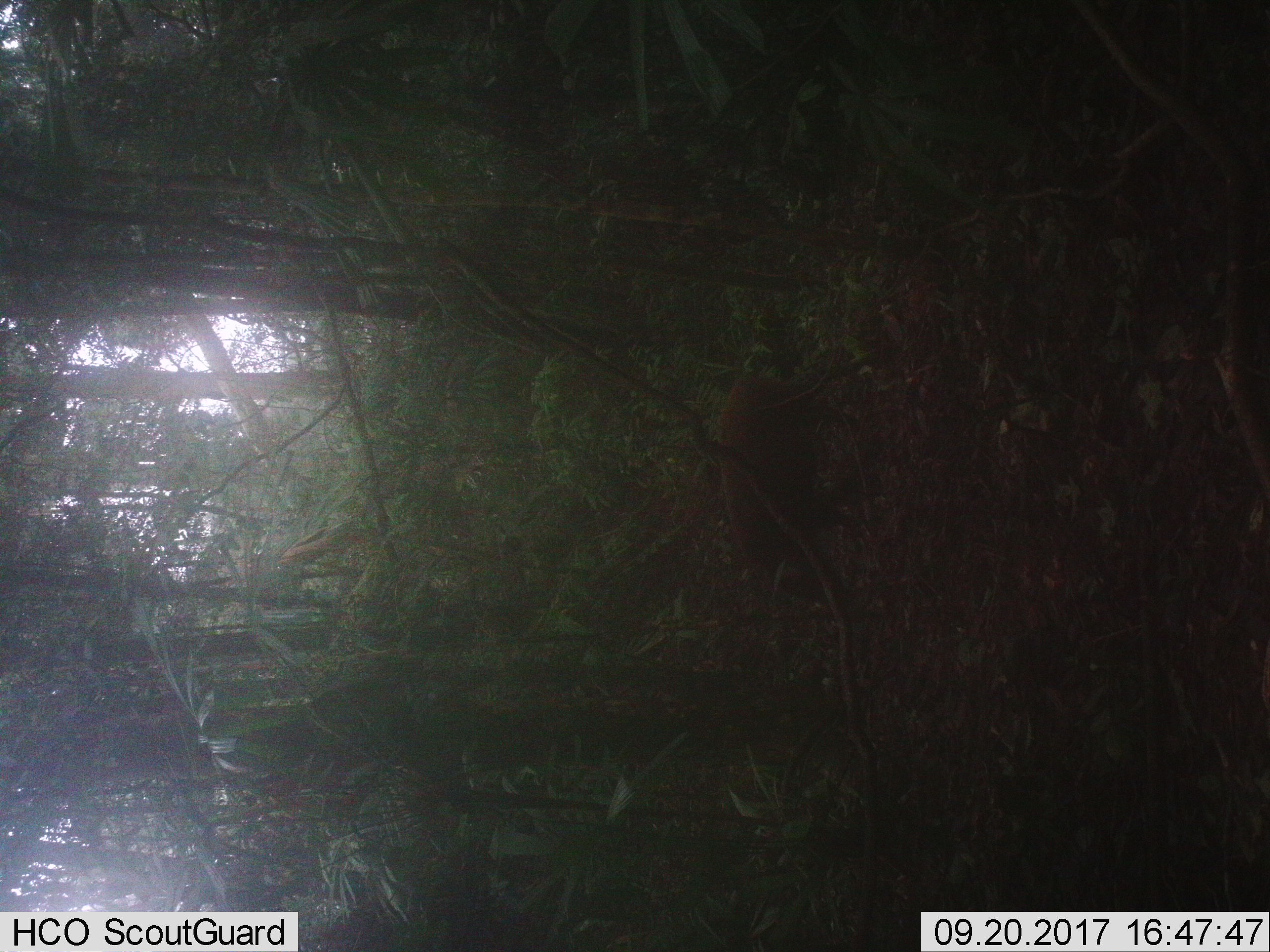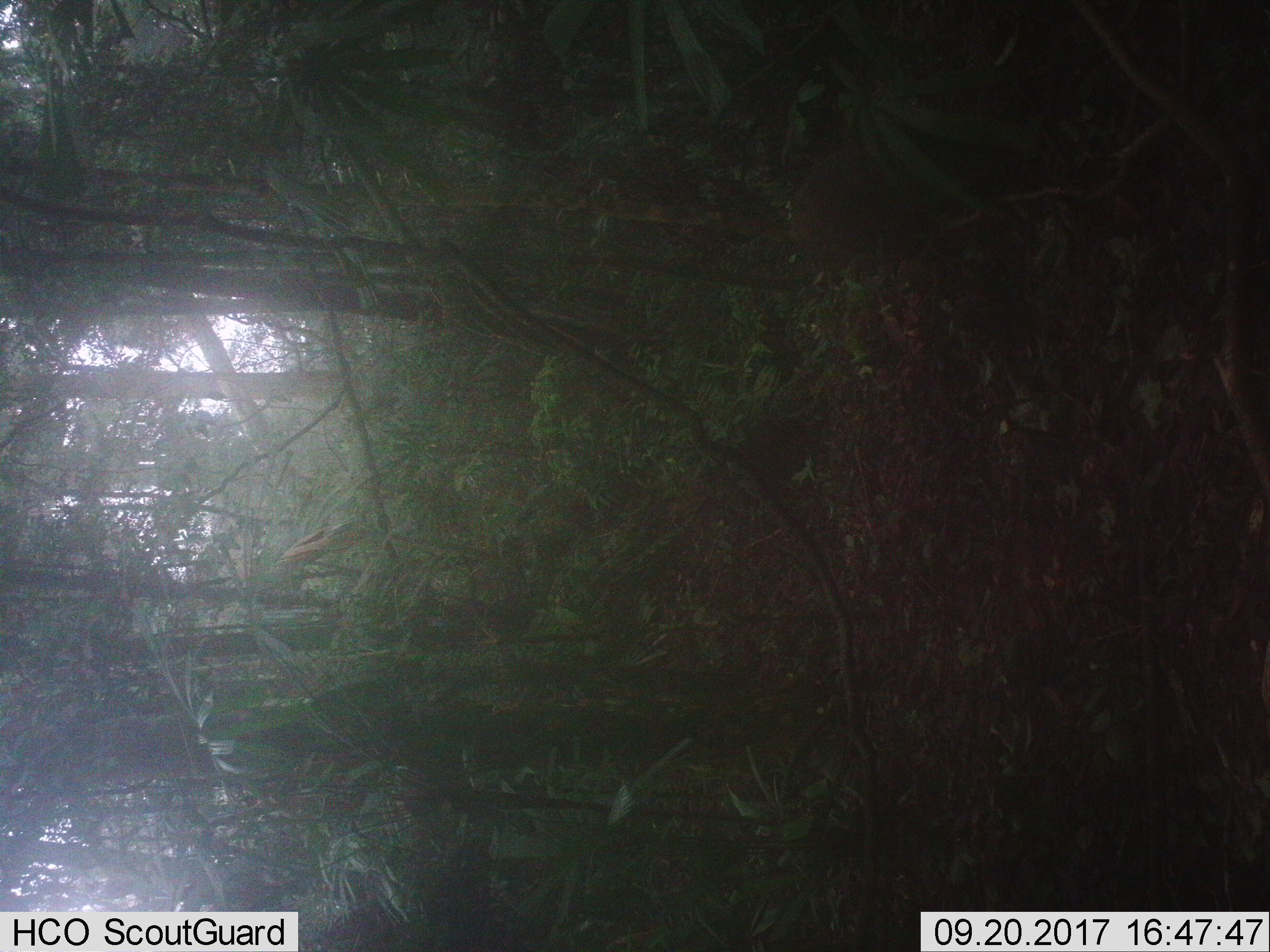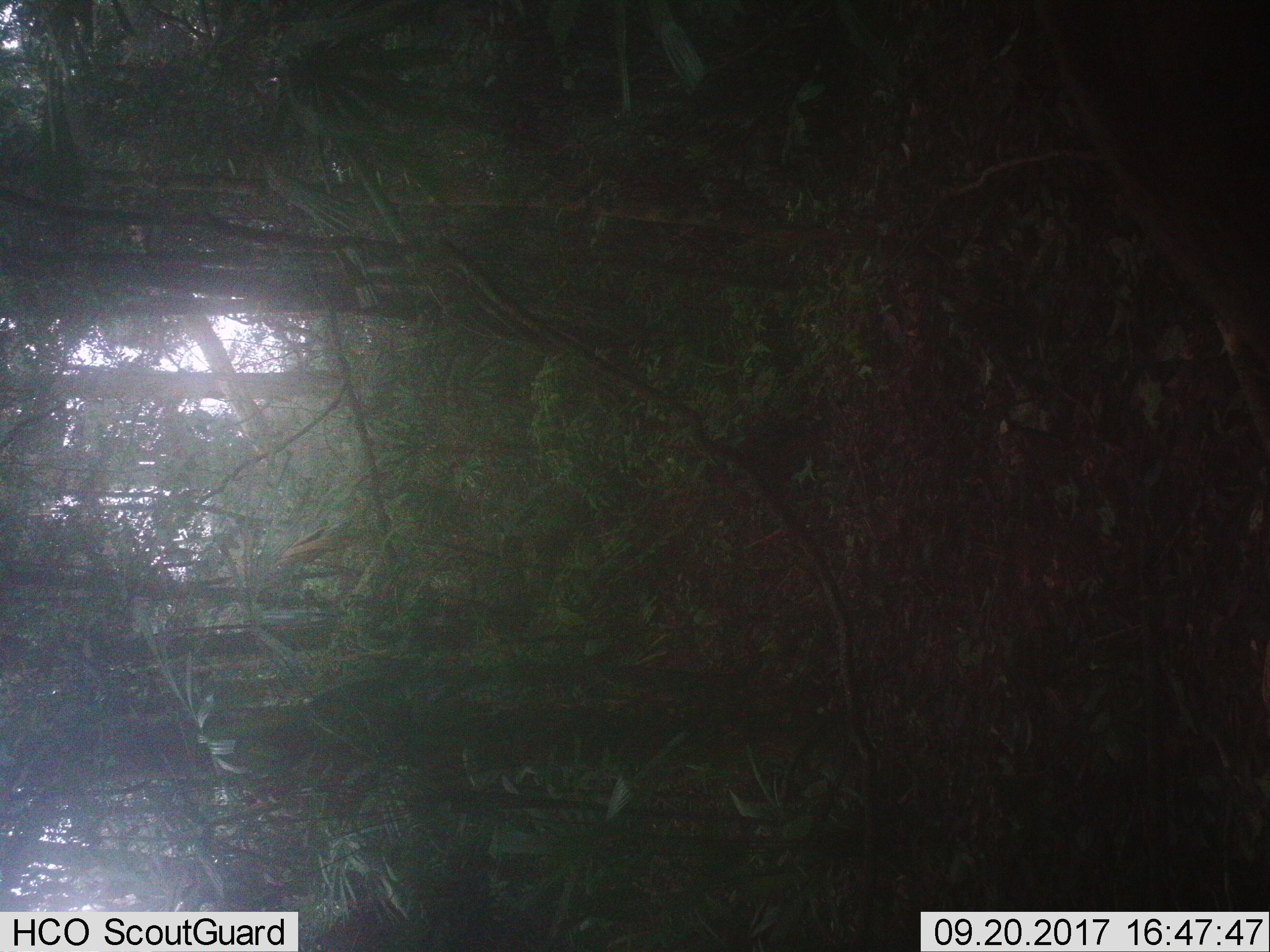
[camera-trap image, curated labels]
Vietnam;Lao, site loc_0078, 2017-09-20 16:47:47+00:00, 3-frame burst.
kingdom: Animalia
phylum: Chordata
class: Mammalia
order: Artiodactyla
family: Suidae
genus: Sus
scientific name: Sus scrofa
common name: eurasian wild pig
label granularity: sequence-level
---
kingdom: Animalia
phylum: Chordata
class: Mammalia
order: Artiodactyla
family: Cervidae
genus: Muntiacus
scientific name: Muntiacus rooseveltorum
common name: roosevelt's muntjac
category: roosevelts muntjac group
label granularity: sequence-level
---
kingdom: Animalia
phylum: Chordata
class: Mammalia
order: Artiodactyla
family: Bovidae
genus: Capricornis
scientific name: Capricornis sumatraensis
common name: chinese serow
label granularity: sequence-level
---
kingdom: Animalia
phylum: Chordata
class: Mammalia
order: Artiodactyla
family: Cervidae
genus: Muntiacus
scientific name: Muntiacus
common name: muntjacs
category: unidentified muntjac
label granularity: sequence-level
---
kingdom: Animalia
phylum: Chordata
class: Mammalia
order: Primates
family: Cercopithecidae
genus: Macaca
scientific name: Macaca arctoides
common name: stump-tailed macaque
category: stump tailed macaque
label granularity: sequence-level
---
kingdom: Animalia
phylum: Chordata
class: Mammalia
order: Carnivora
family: Herpestidae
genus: Urva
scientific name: Urva urva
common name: crab-eating mongoose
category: crab eating mongoose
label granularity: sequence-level